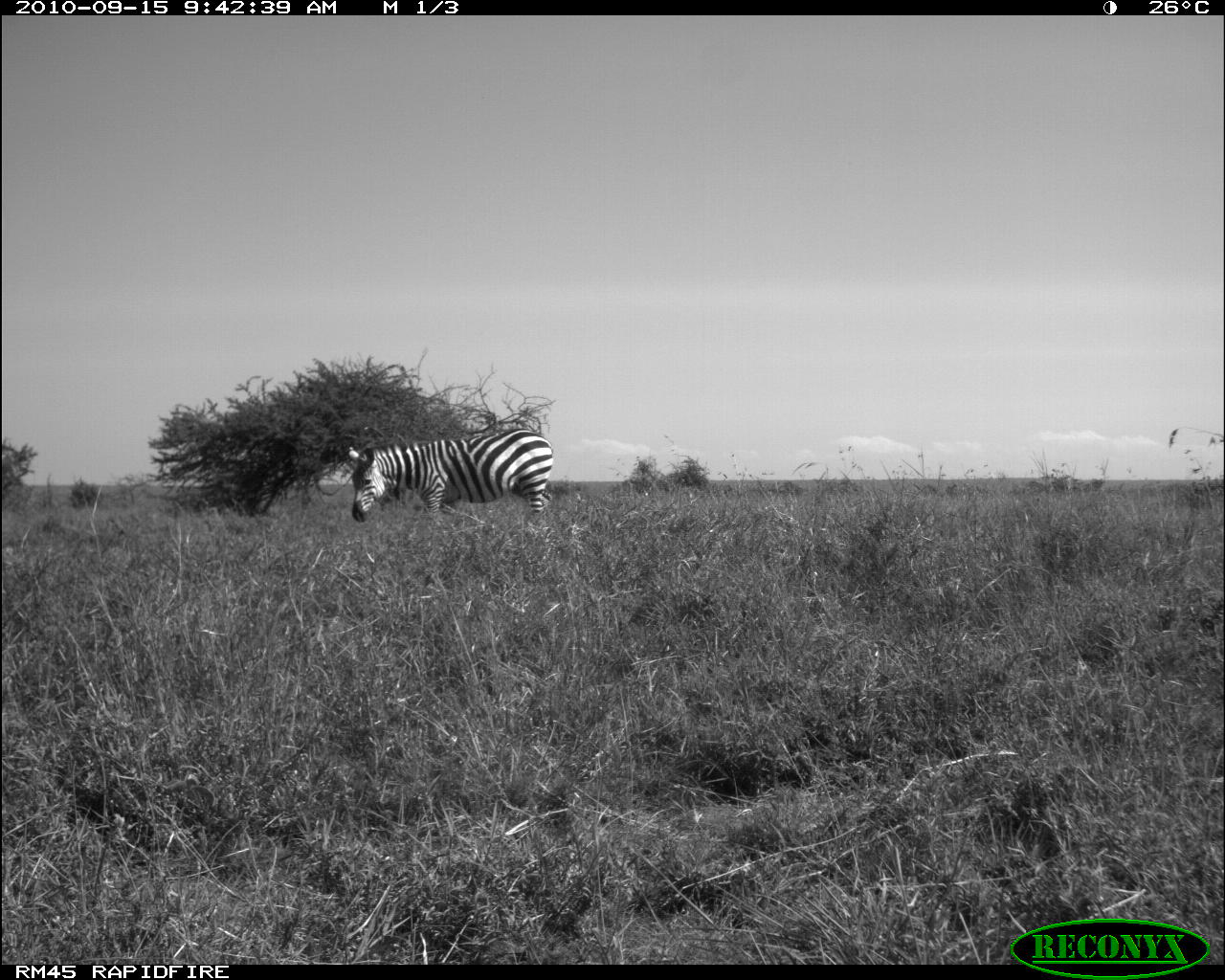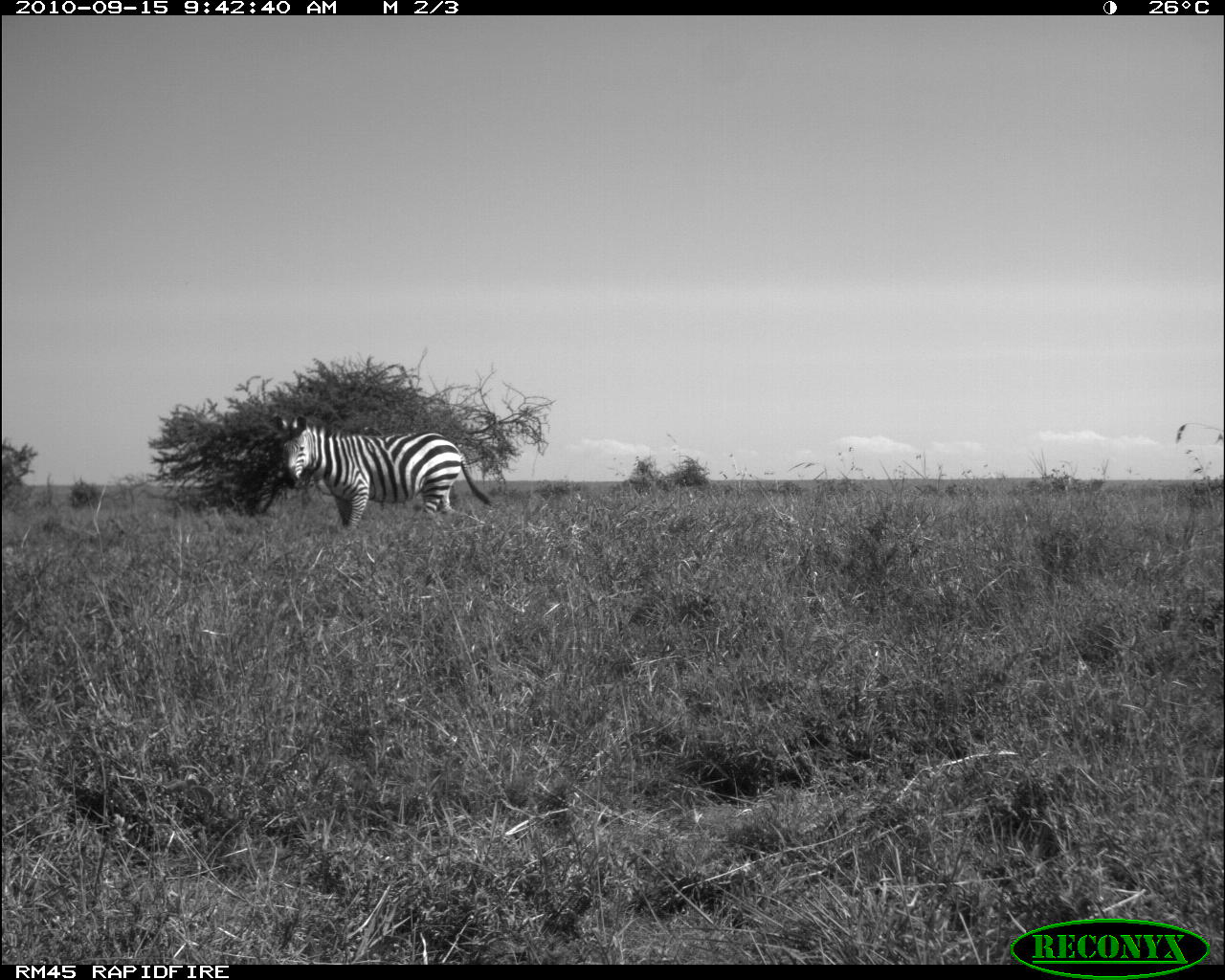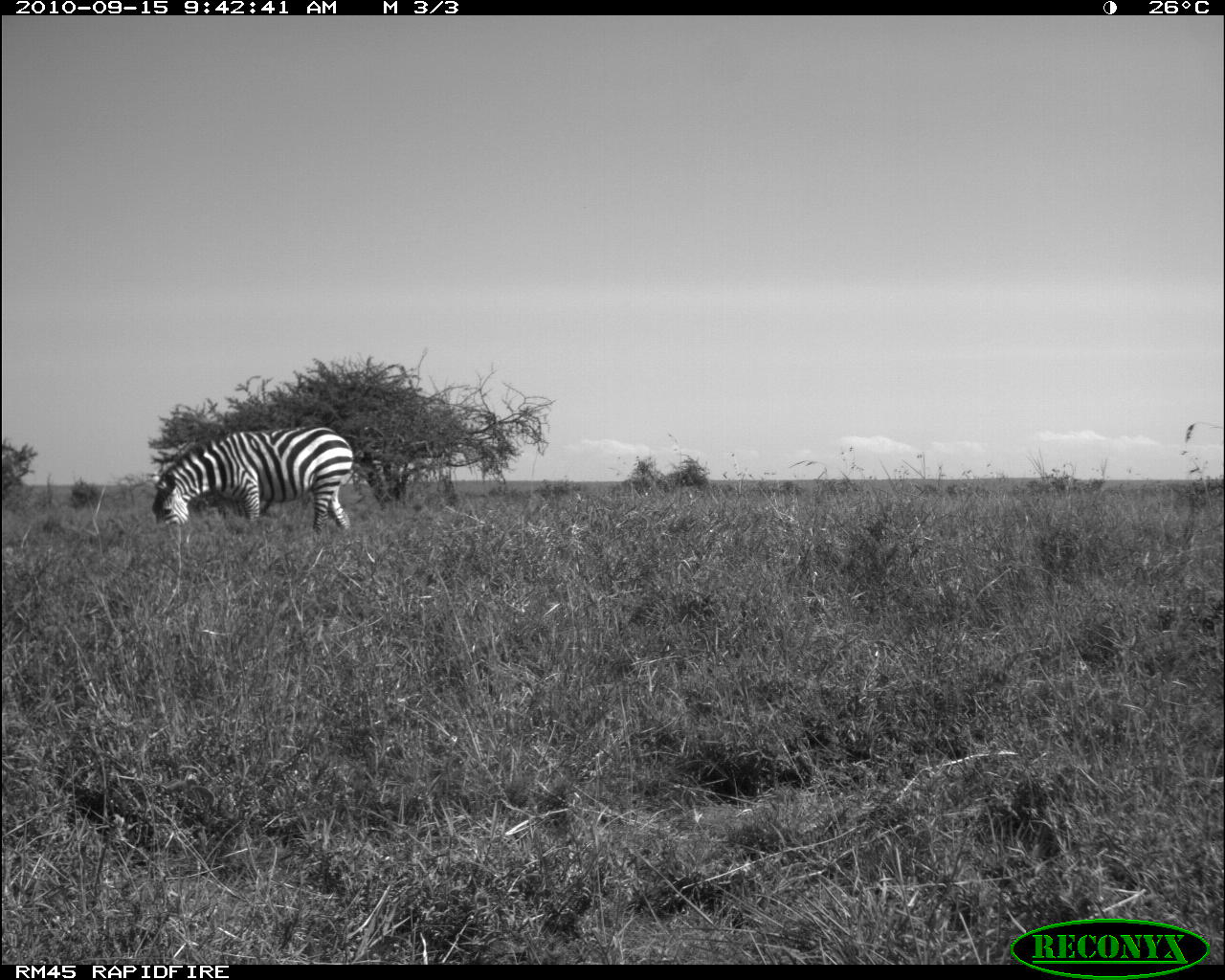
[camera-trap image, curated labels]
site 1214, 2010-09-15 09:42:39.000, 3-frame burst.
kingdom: Animalia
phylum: Chordata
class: Mammalia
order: Perissodactyla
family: Equidae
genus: Equus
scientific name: Equus quagga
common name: plains zebra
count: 1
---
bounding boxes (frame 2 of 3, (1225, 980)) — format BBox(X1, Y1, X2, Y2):
equus quagga: BBox(271, 413, 490, 530)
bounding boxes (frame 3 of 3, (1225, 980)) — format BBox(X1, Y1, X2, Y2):
equus quagga: BBox(151, 425, 352, 531)